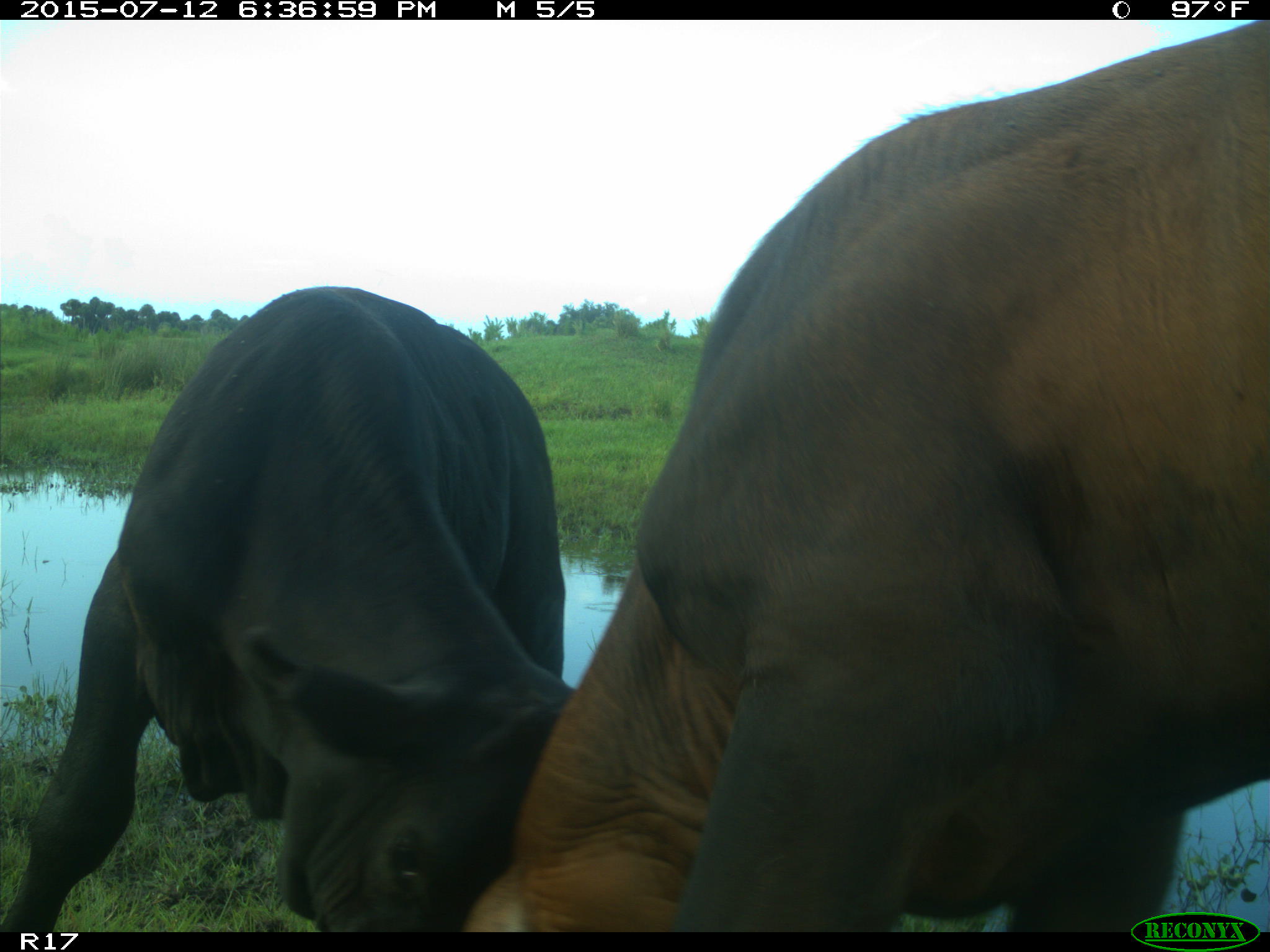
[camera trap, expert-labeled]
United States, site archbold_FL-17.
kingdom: Animalia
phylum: Chordata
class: Mammalia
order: Artiodactyla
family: Bovidae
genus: Bos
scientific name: Bos taurus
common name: domestic cow